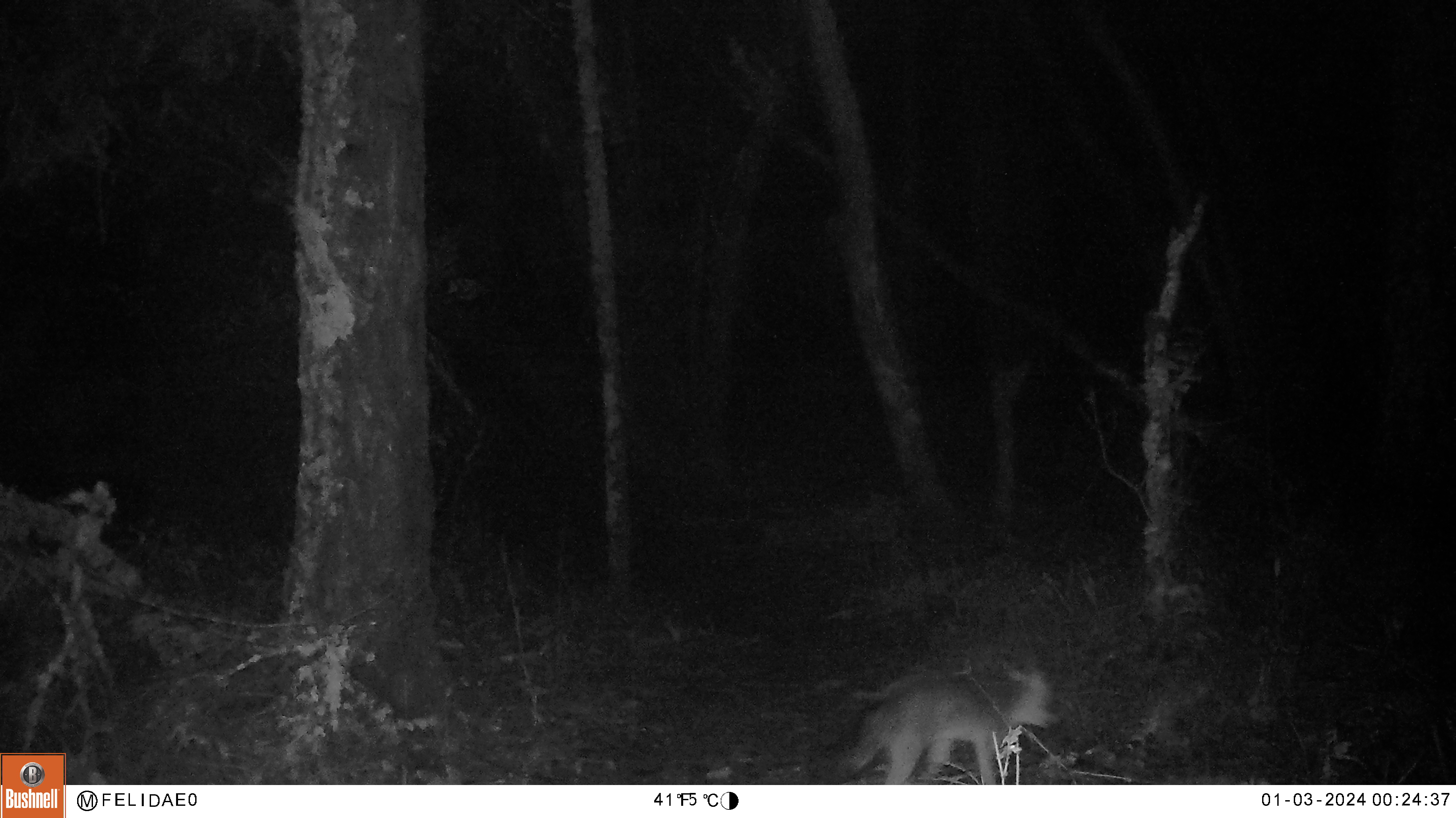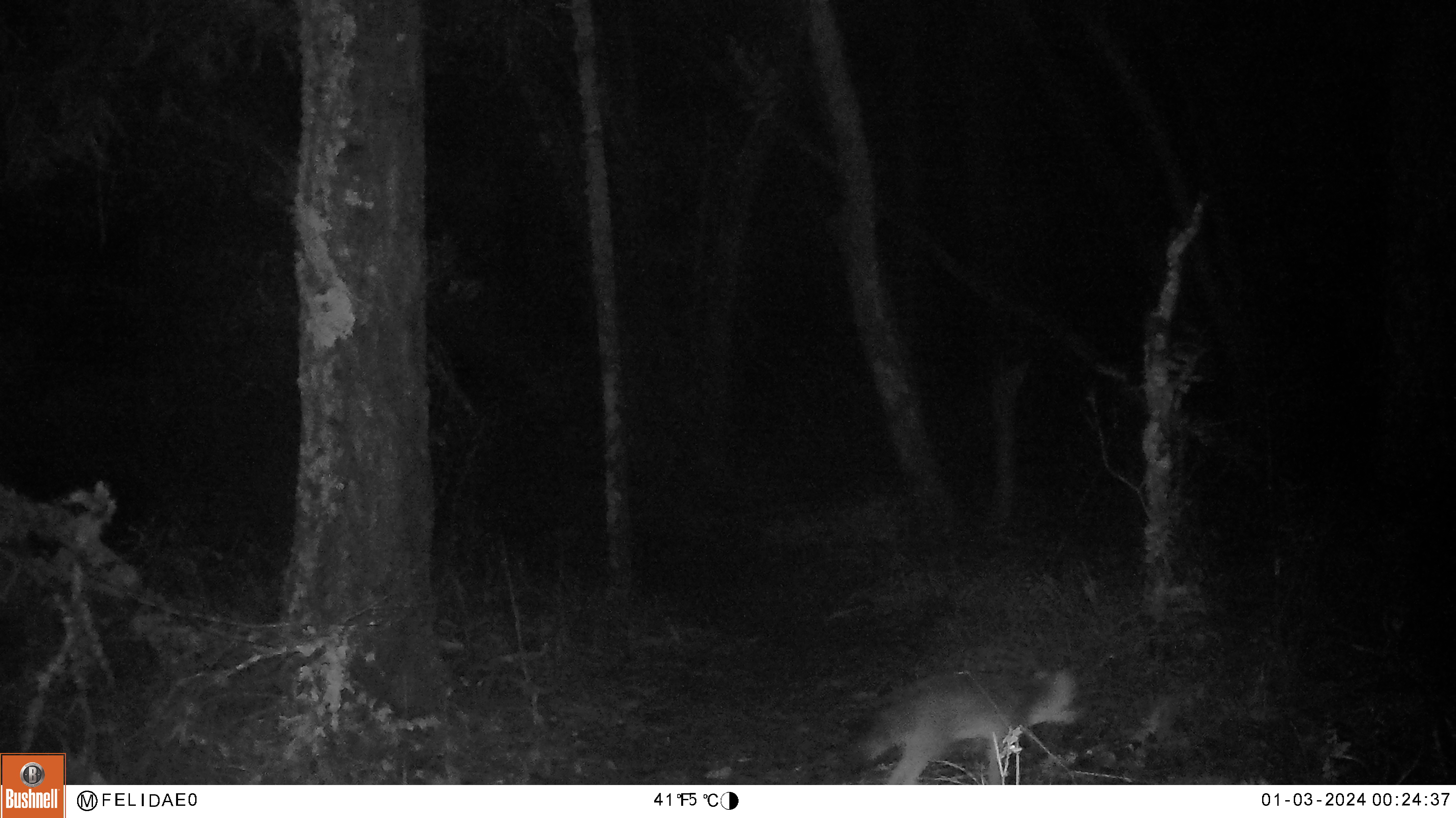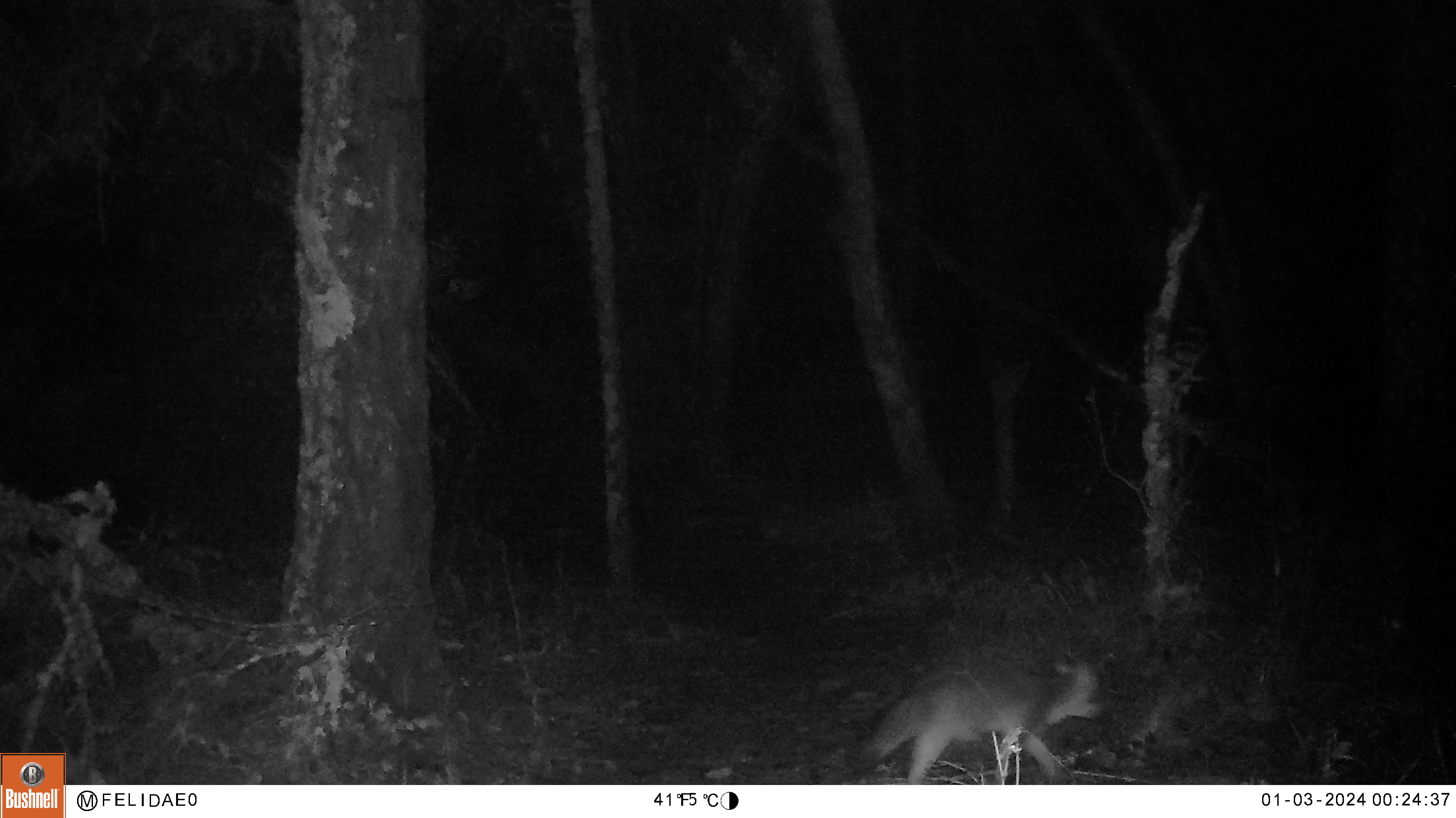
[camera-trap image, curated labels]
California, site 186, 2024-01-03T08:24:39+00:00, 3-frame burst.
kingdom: Animalia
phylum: Chordata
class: Mammalia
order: Carnivora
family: Canidae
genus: Urocyon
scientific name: Urocyon cinereoargenteus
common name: gray fox